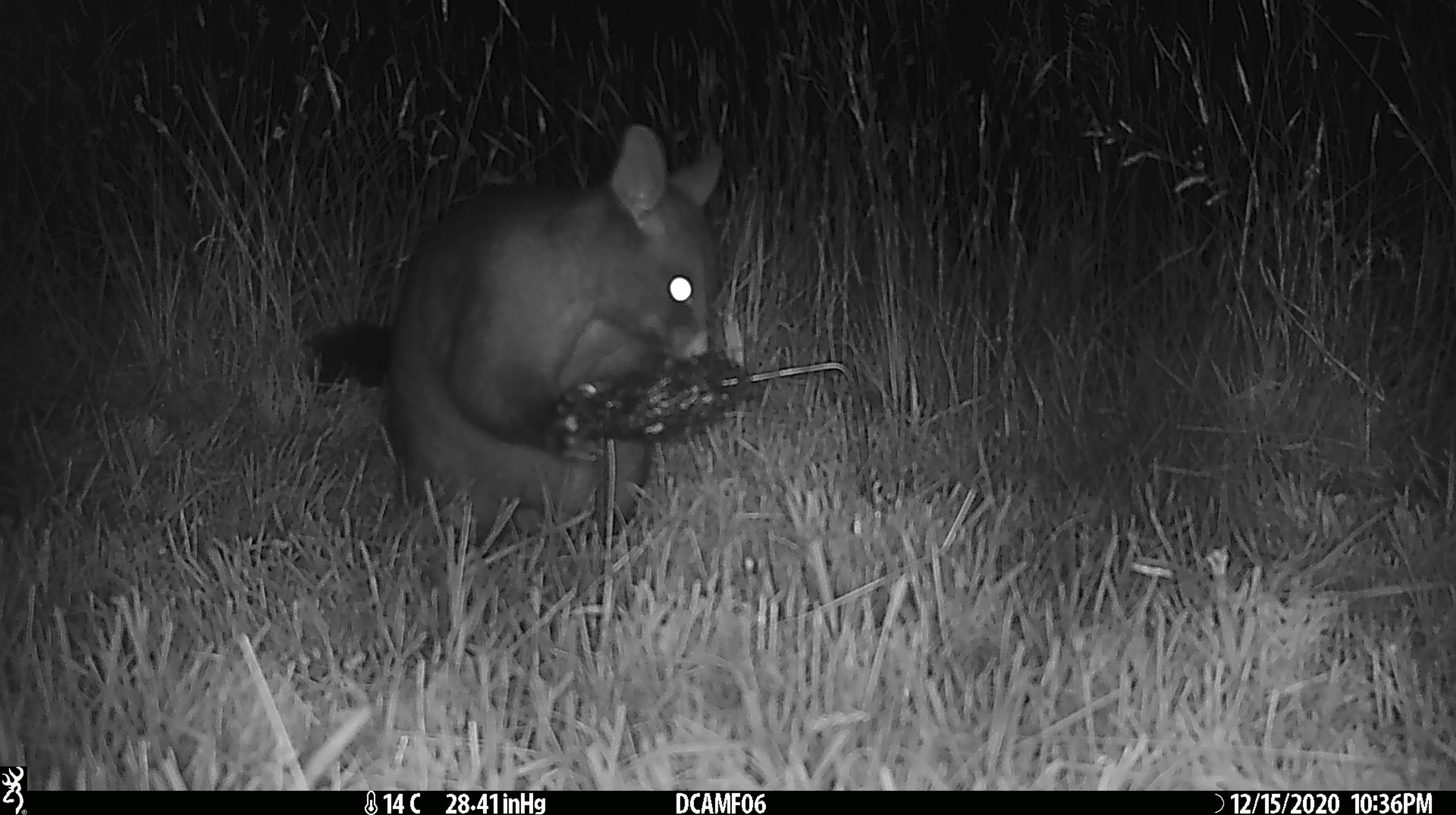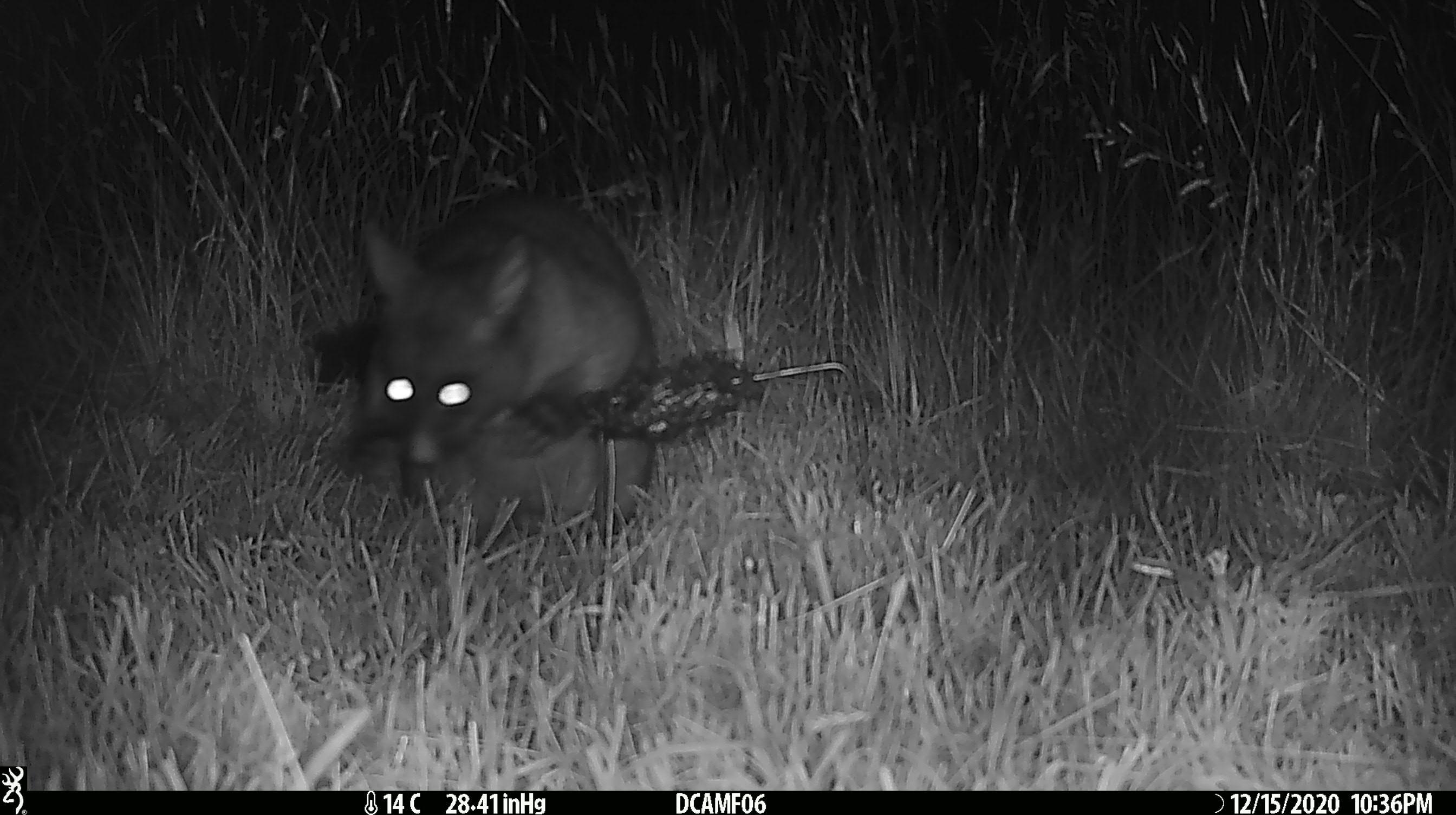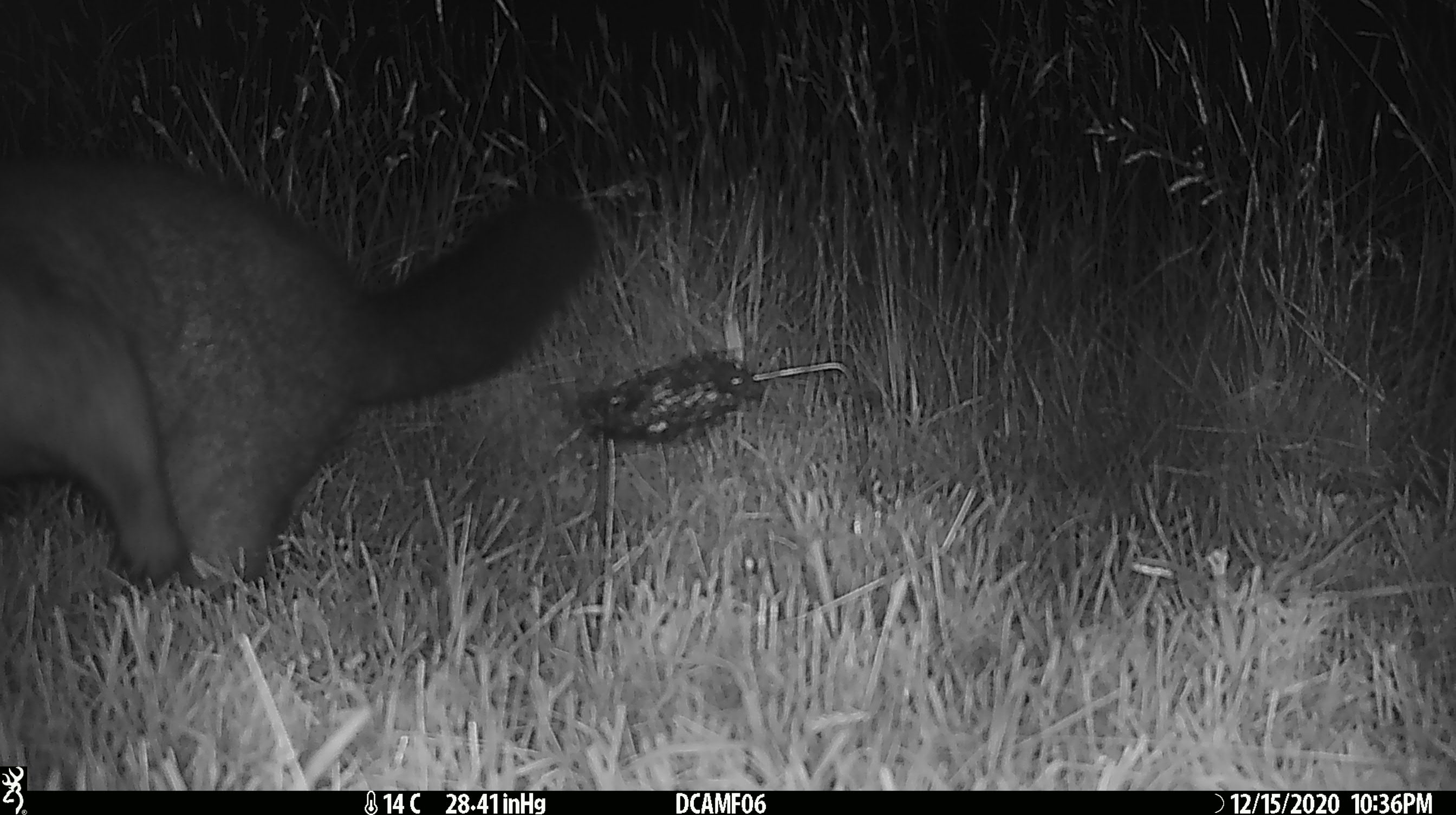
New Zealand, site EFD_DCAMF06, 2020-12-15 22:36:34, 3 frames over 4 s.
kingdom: Animalia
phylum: Chordata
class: Mammalia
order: Diprotodontia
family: Phalangeridae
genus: Trichosurus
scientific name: Trichosurus vulpecula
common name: common brushtail possum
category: possum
Possum (common brushtail possum) (Trichosurus vulpecula).